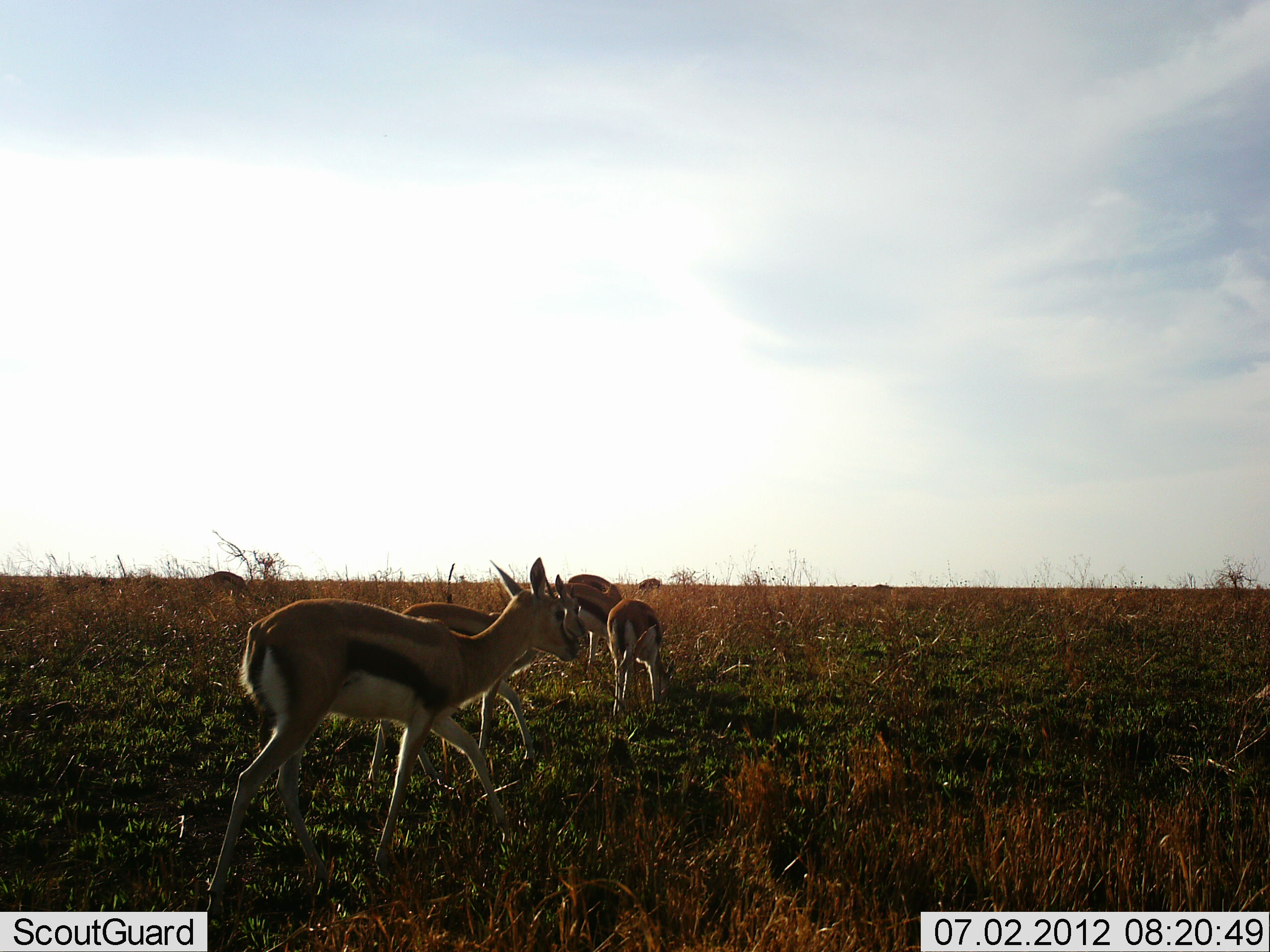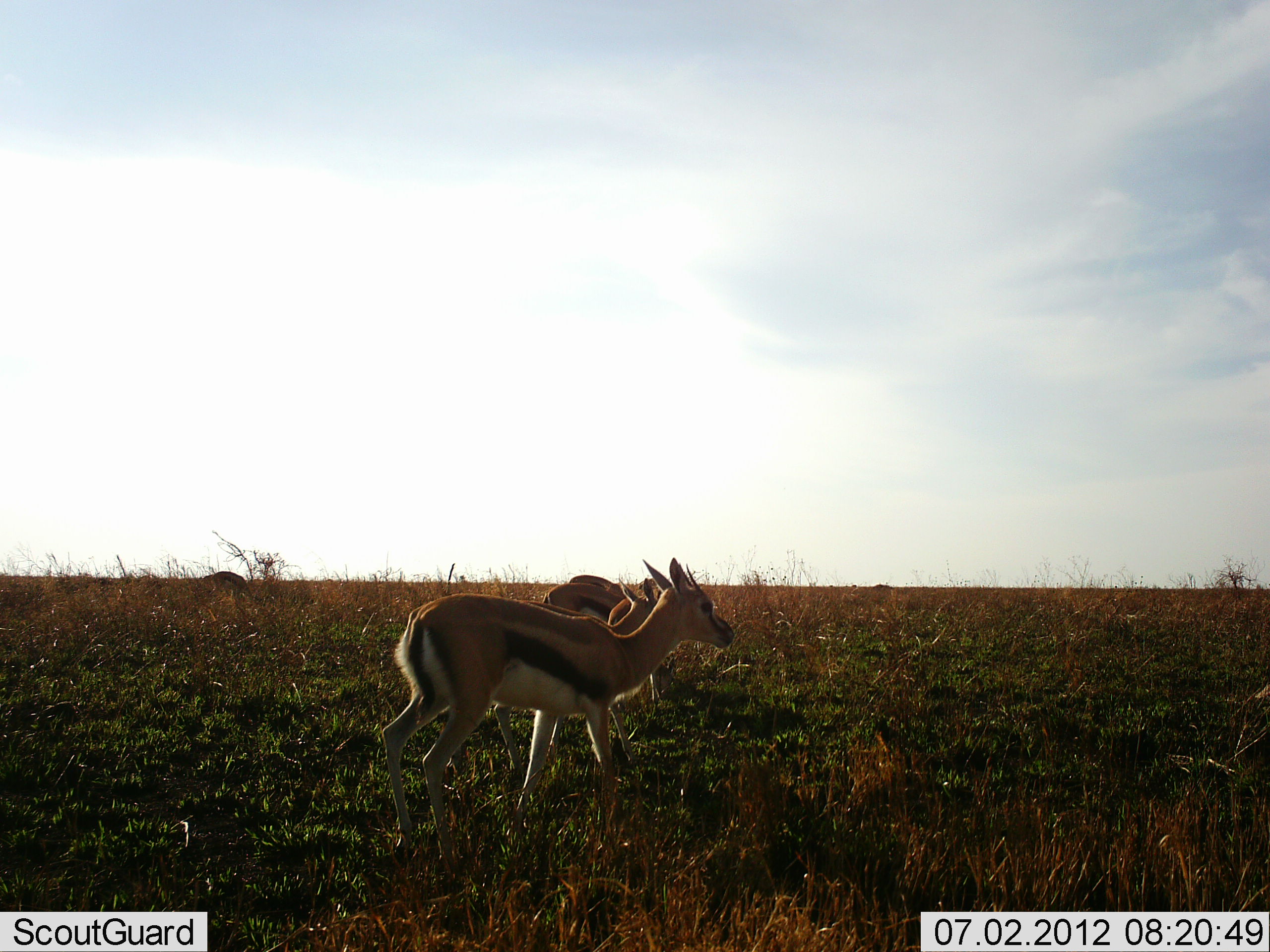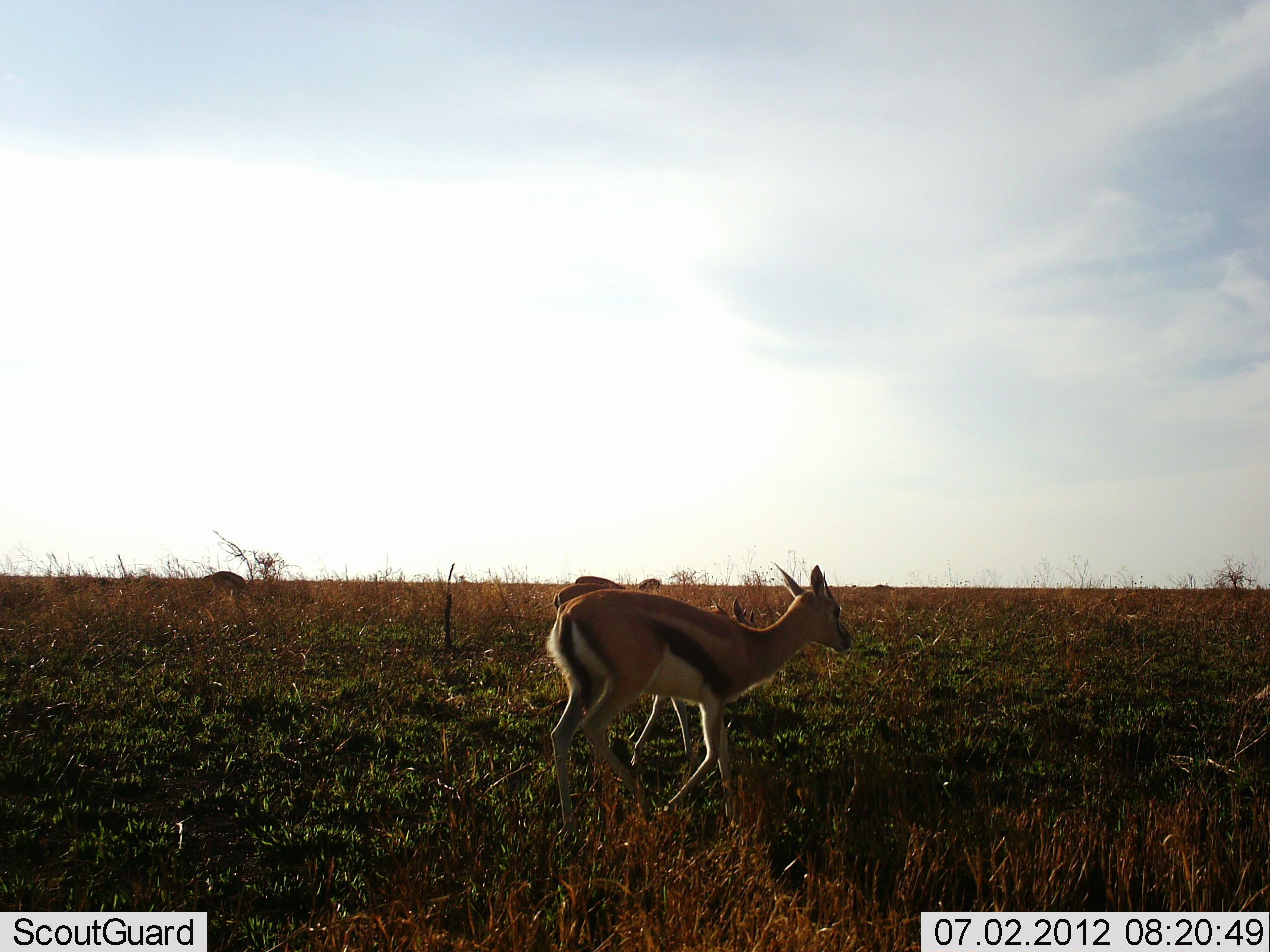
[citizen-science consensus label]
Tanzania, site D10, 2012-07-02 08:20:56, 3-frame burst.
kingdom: Animalia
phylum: Chordata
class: Mammalia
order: Artiodactyla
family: Bovidae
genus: Eudorcas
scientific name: Eudorcas thomsonii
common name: thomson's gazelle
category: gazellethomsons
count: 4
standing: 40%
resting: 0%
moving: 80%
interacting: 0%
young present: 10%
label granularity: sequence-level